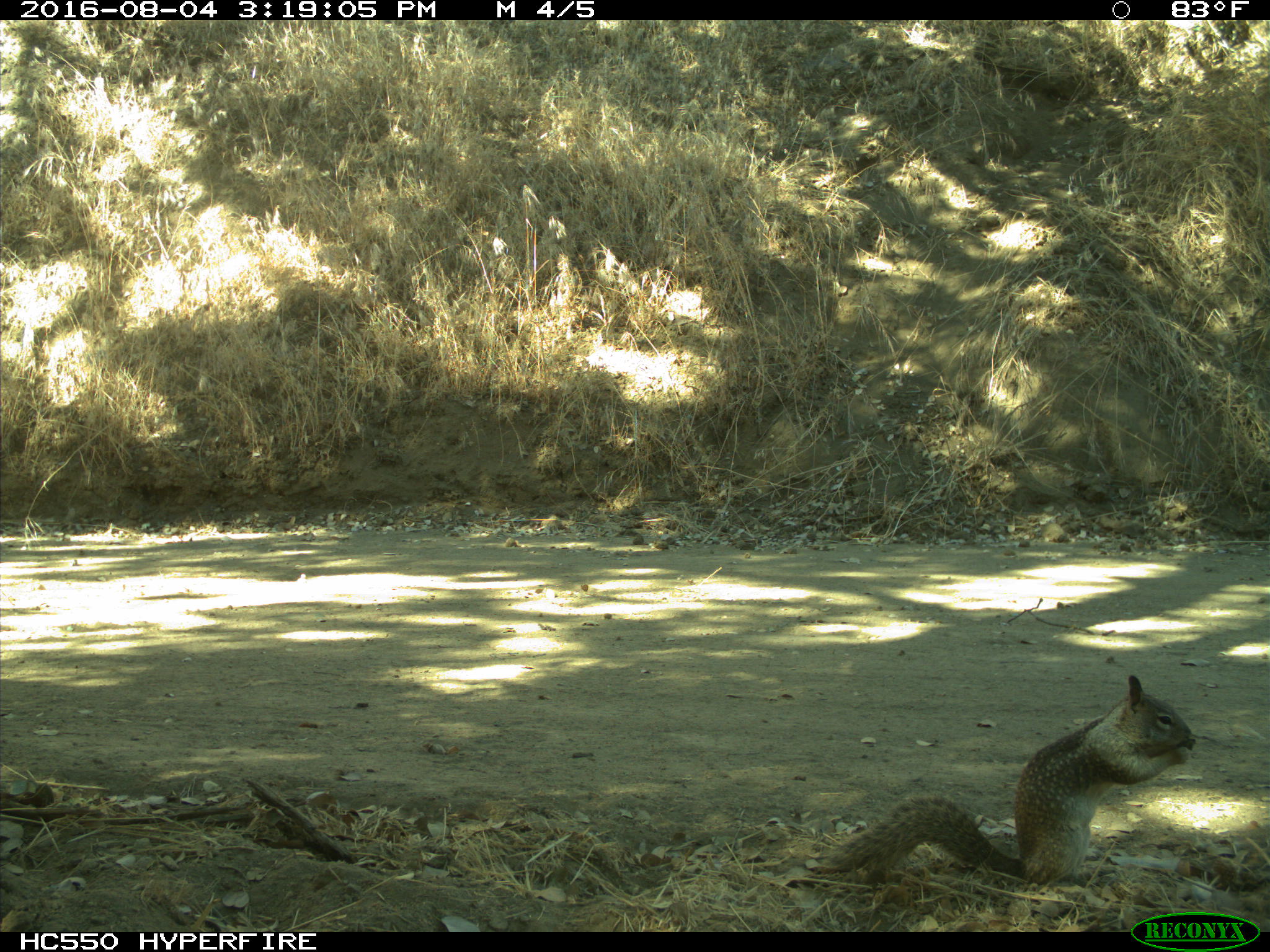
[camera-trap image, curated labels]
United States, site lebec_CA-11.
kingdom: Animalia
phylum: Chordata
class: Mammalia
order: Rodentia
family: Sciuridae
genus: Otospermophilus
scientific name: Otospermophilus beecheyi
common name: california ground squirrel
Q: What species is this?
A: Otospermophilus beecheyi (california ground squirrel).